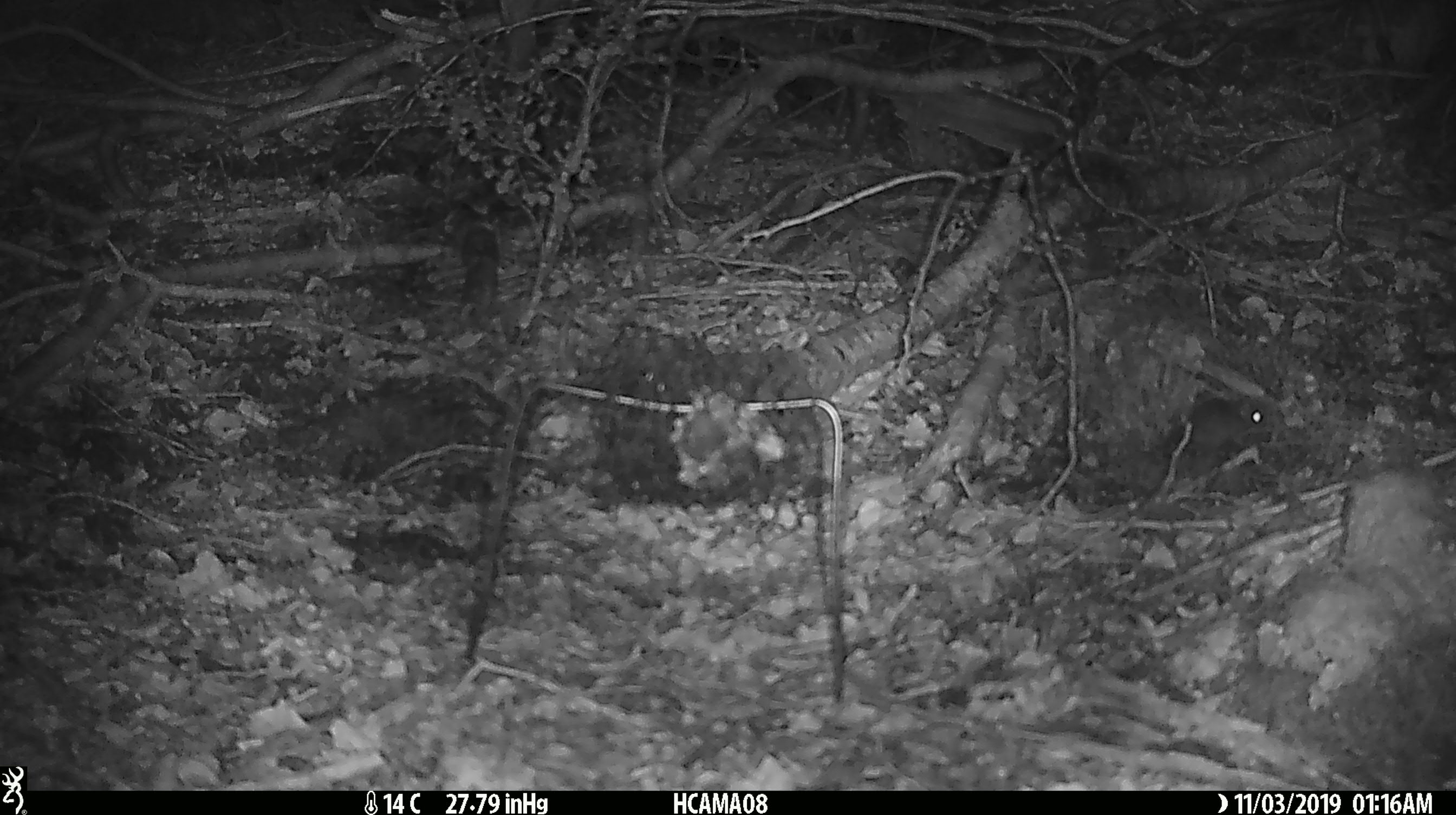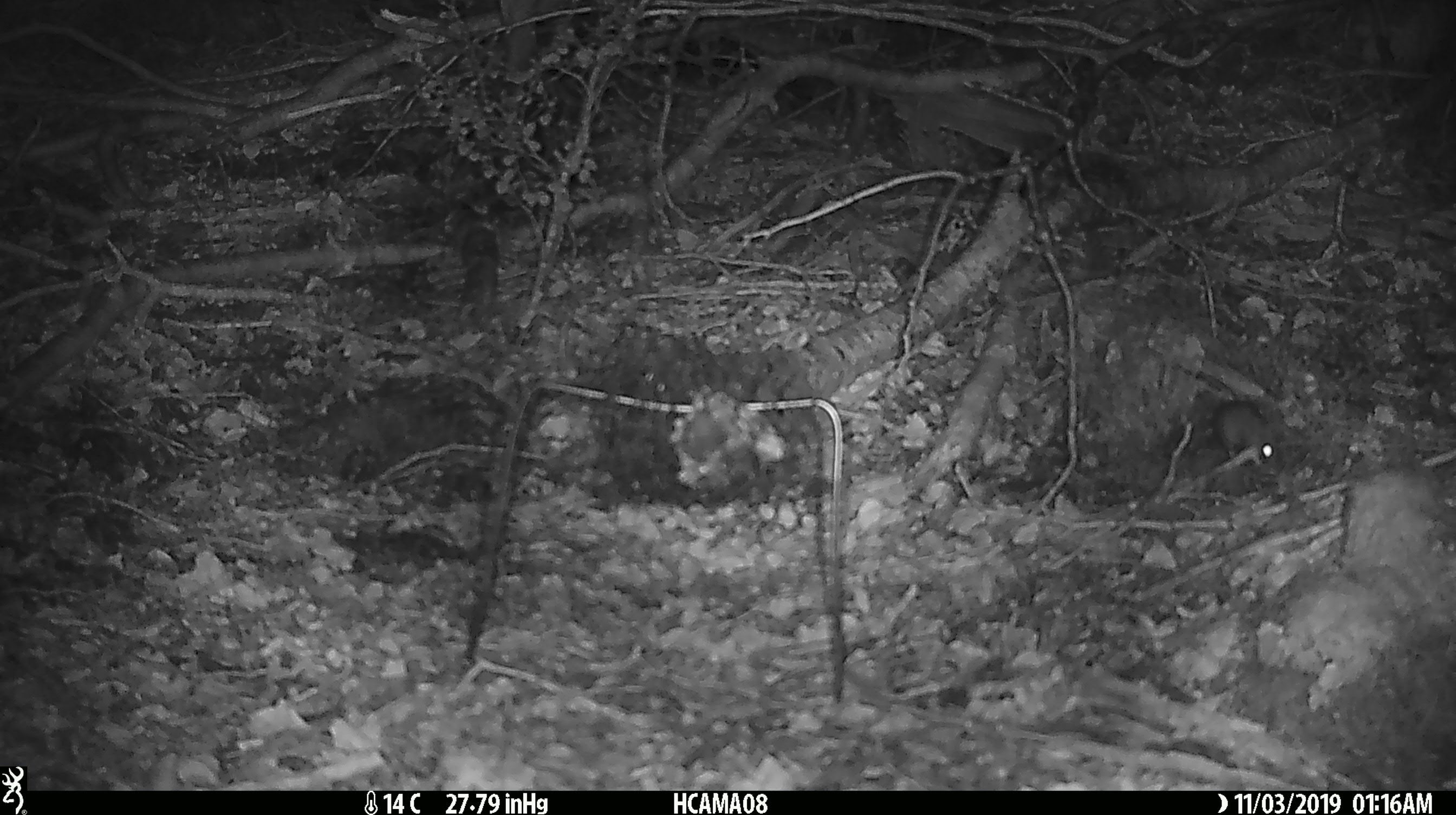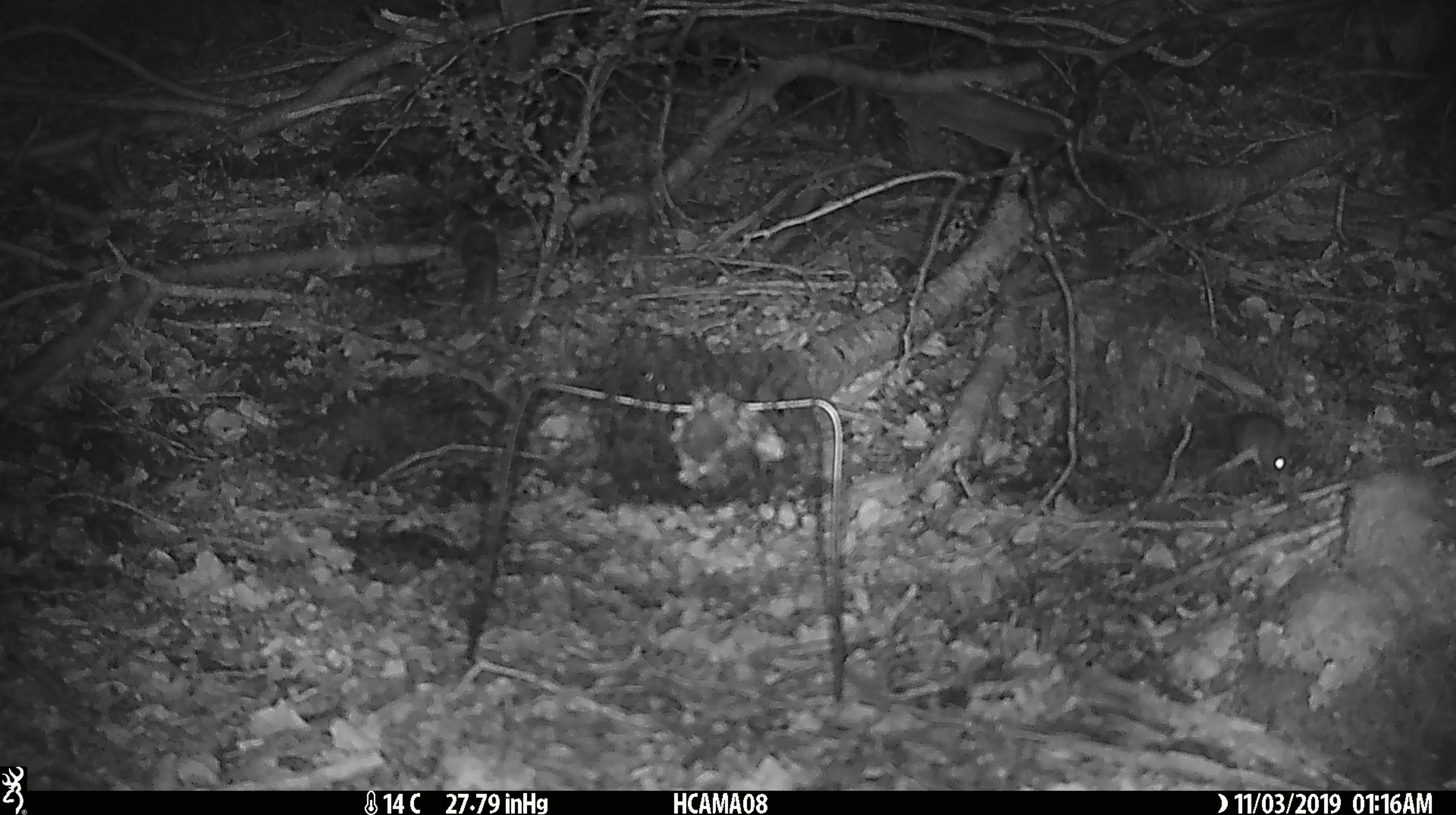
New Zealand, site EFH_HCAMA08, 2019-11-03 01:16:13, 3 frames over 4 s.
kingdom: Animalia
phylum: Chordata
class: Mammalia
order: Rodentia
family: Muridae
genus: Mus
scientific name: Mus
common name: mouse